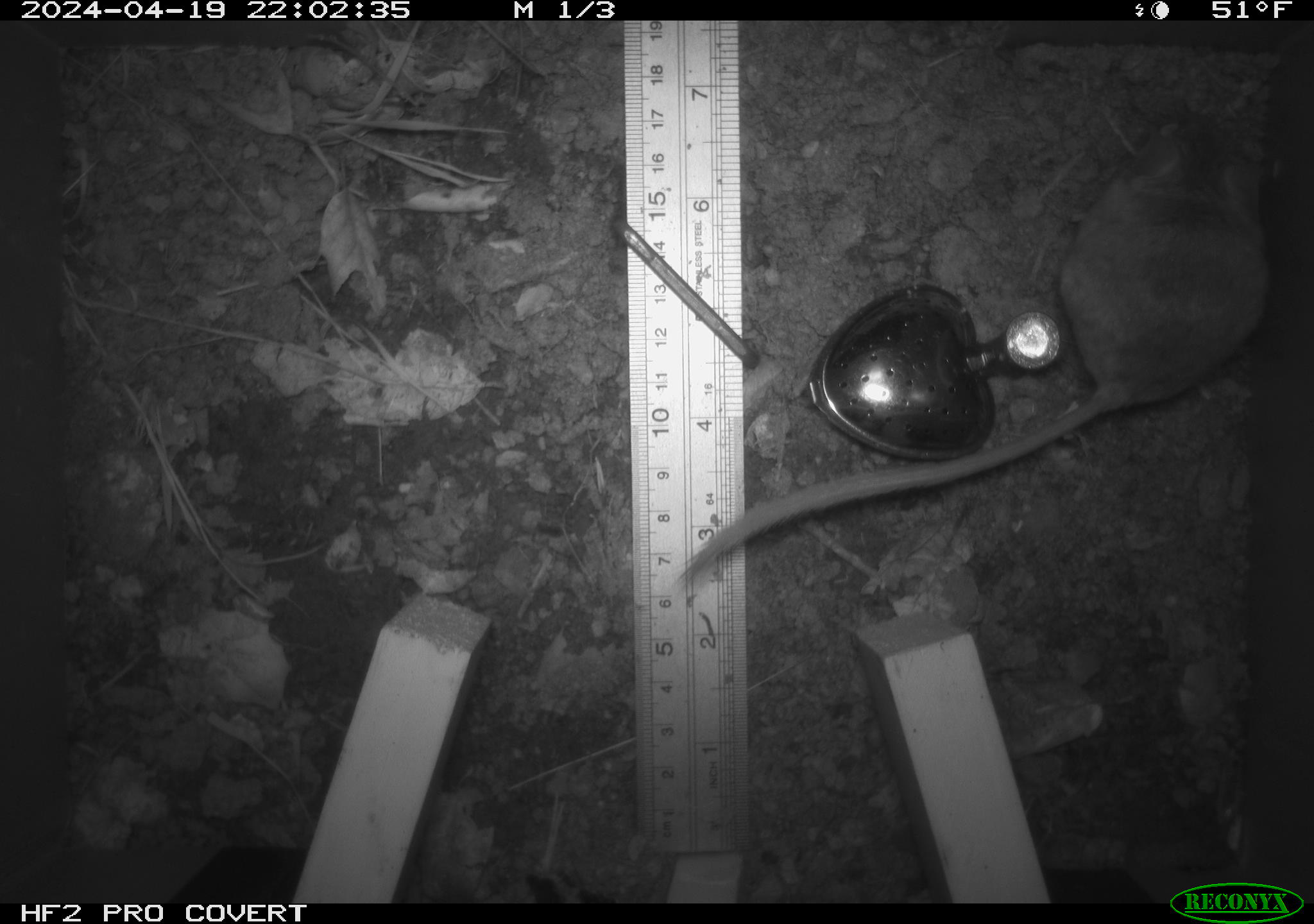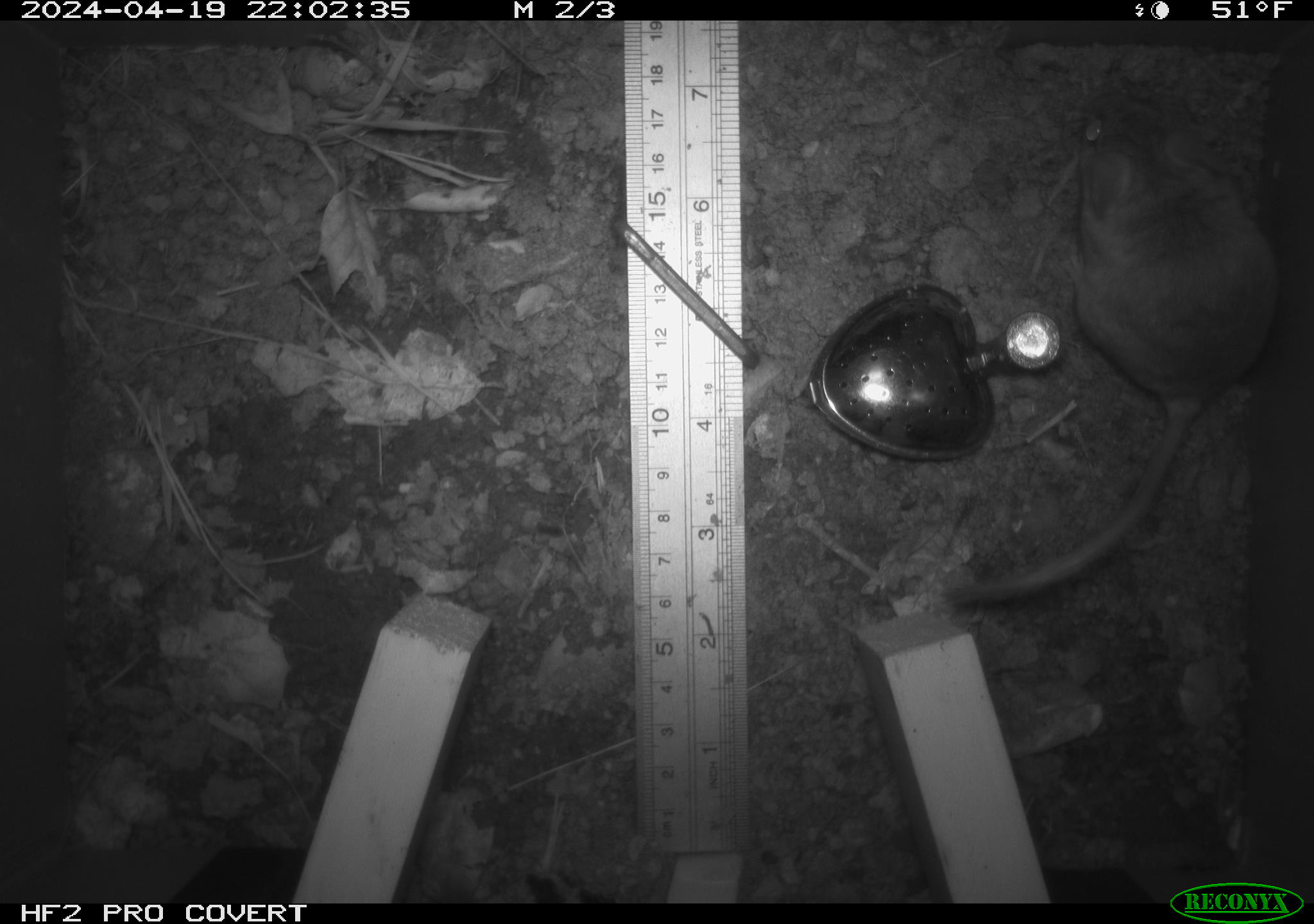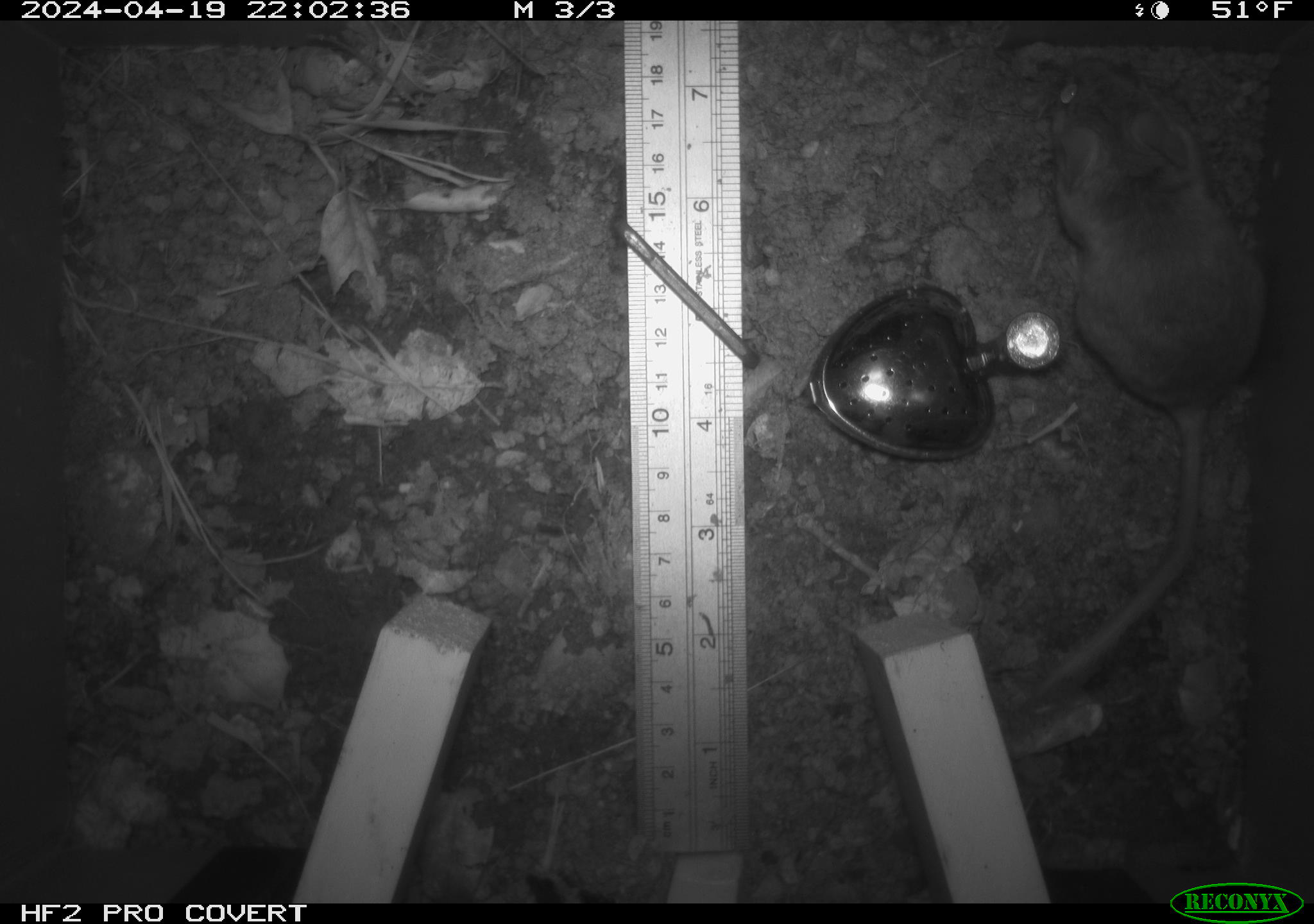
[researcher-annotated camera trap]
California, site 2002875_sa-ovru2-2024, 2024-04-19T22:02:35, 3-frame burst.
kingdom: Animalia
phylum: Chordata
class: Mammalia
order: Rodentia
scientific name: Rodentia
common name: mouse species